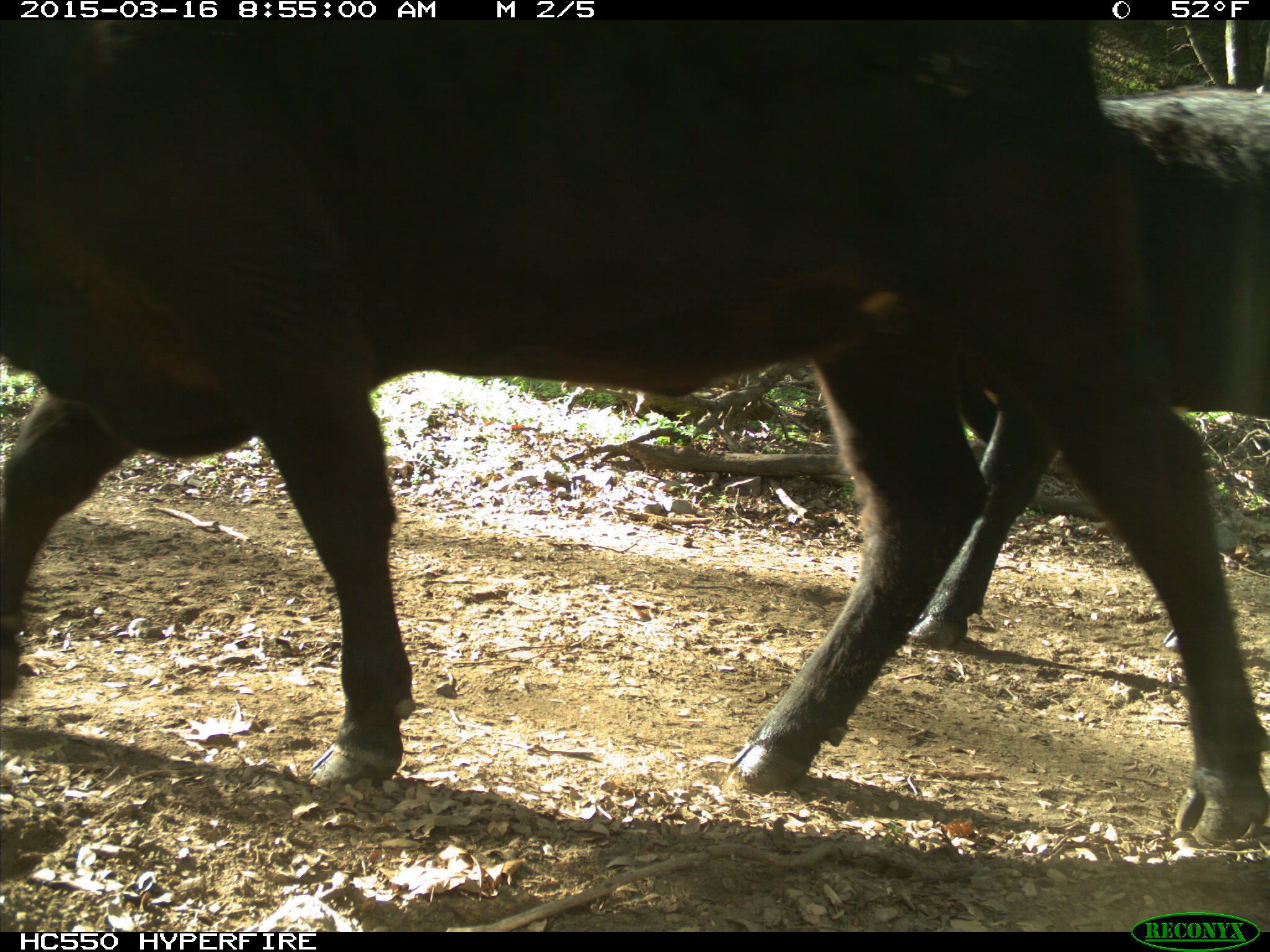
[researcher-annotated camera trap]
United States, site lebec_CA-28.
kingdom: Animalia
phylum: Chordata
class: Mammalia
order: Artiodactyla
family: Bovidae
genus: Bos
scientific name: Bos taurus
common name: domestic cow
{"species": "Bos taurus (domestic cow)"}